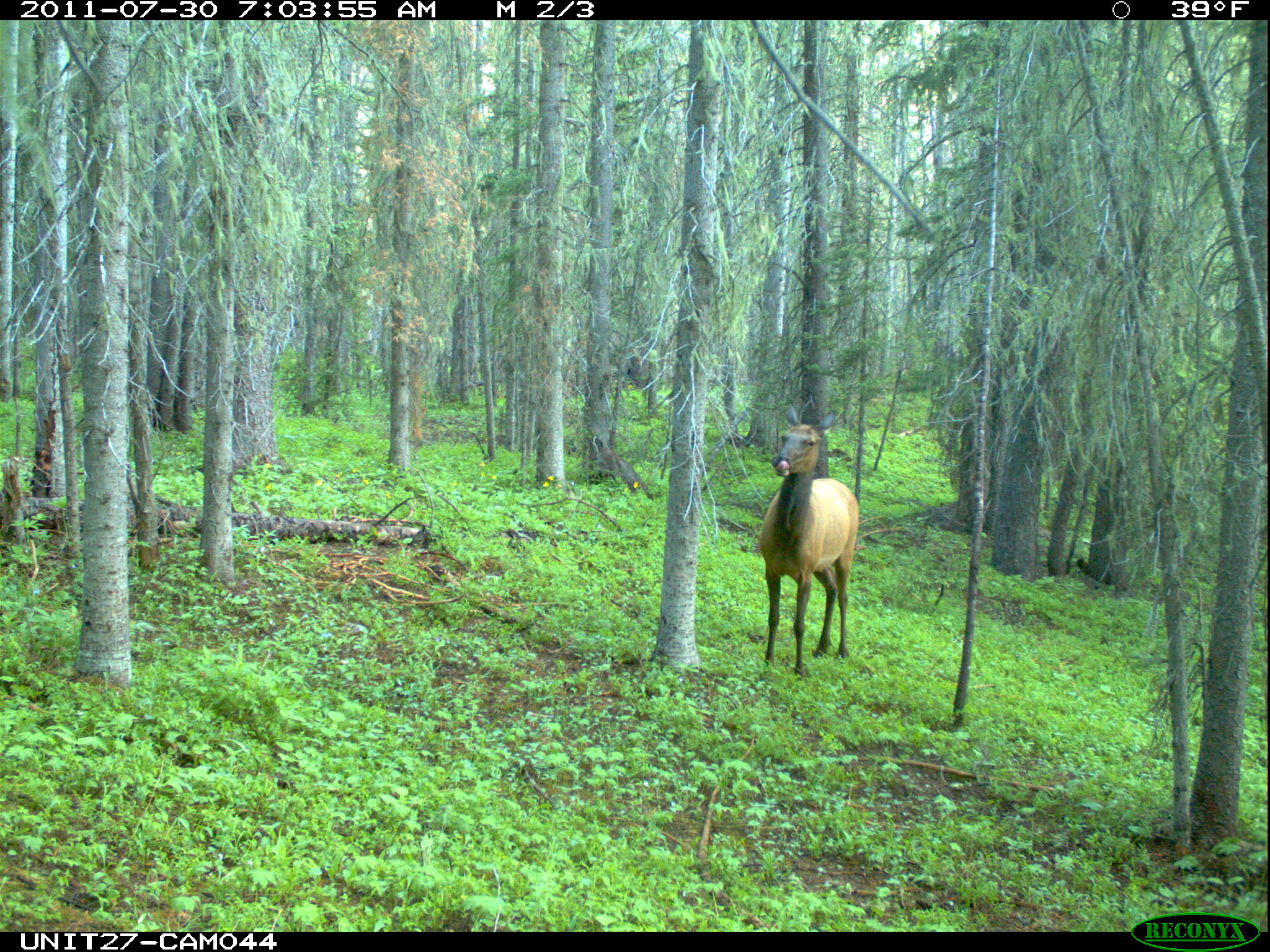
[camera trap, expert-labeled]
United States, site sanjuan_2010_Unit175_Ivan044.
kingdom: Animalia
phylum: Chordata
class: Mammalia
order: Artiodactyla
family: Cervidae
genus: Cervus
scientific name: Cervus elaphus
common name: red deer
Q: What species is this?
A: Cervus elaphus (red deer).